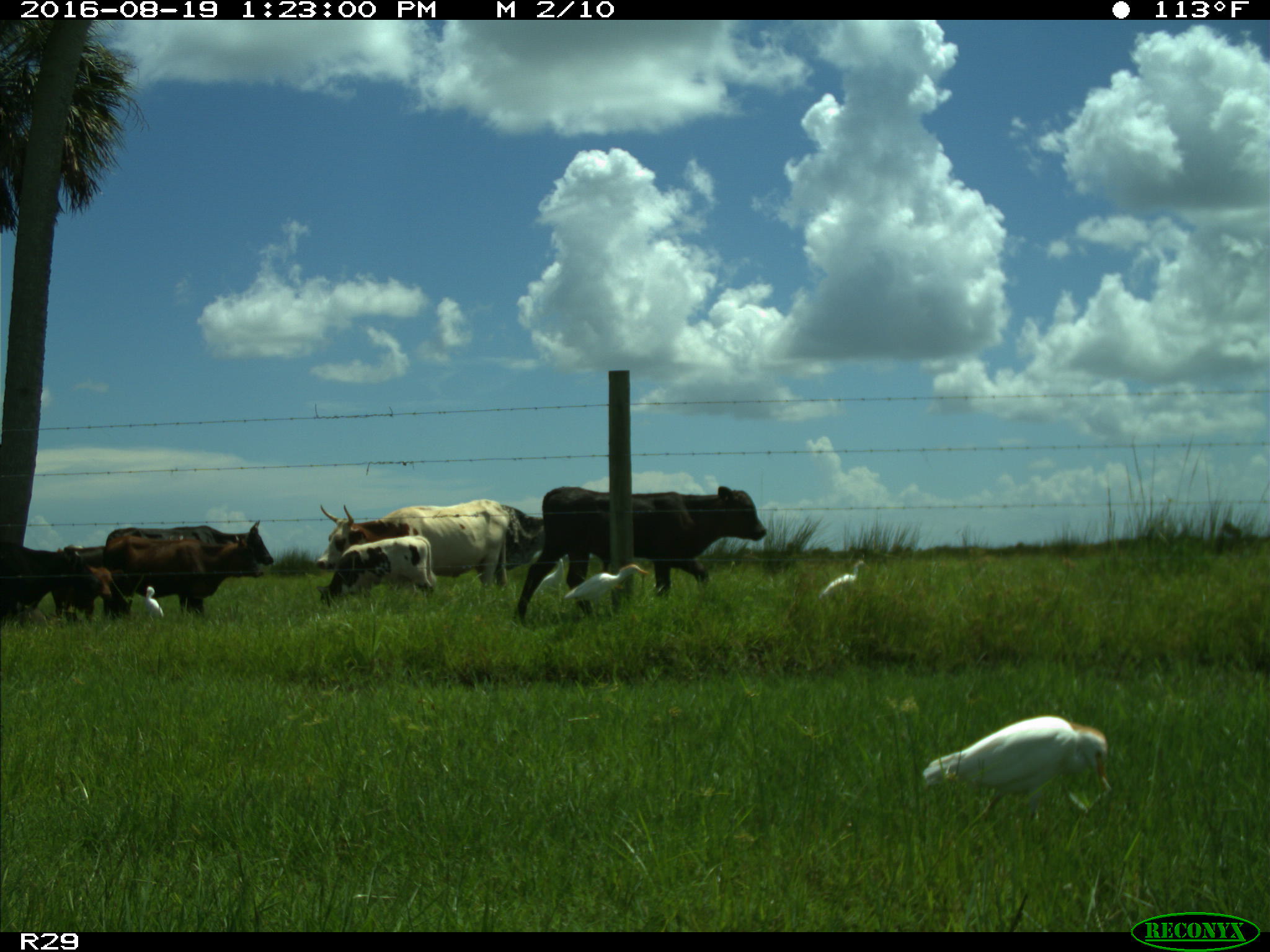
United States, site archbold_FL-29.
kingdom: Animalia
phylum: Chordata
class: Mammalia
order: Artiodactyla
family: Bovidae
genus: Bos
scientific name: Bos taurus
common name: domestic cow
Bos taurus (domestic cow).